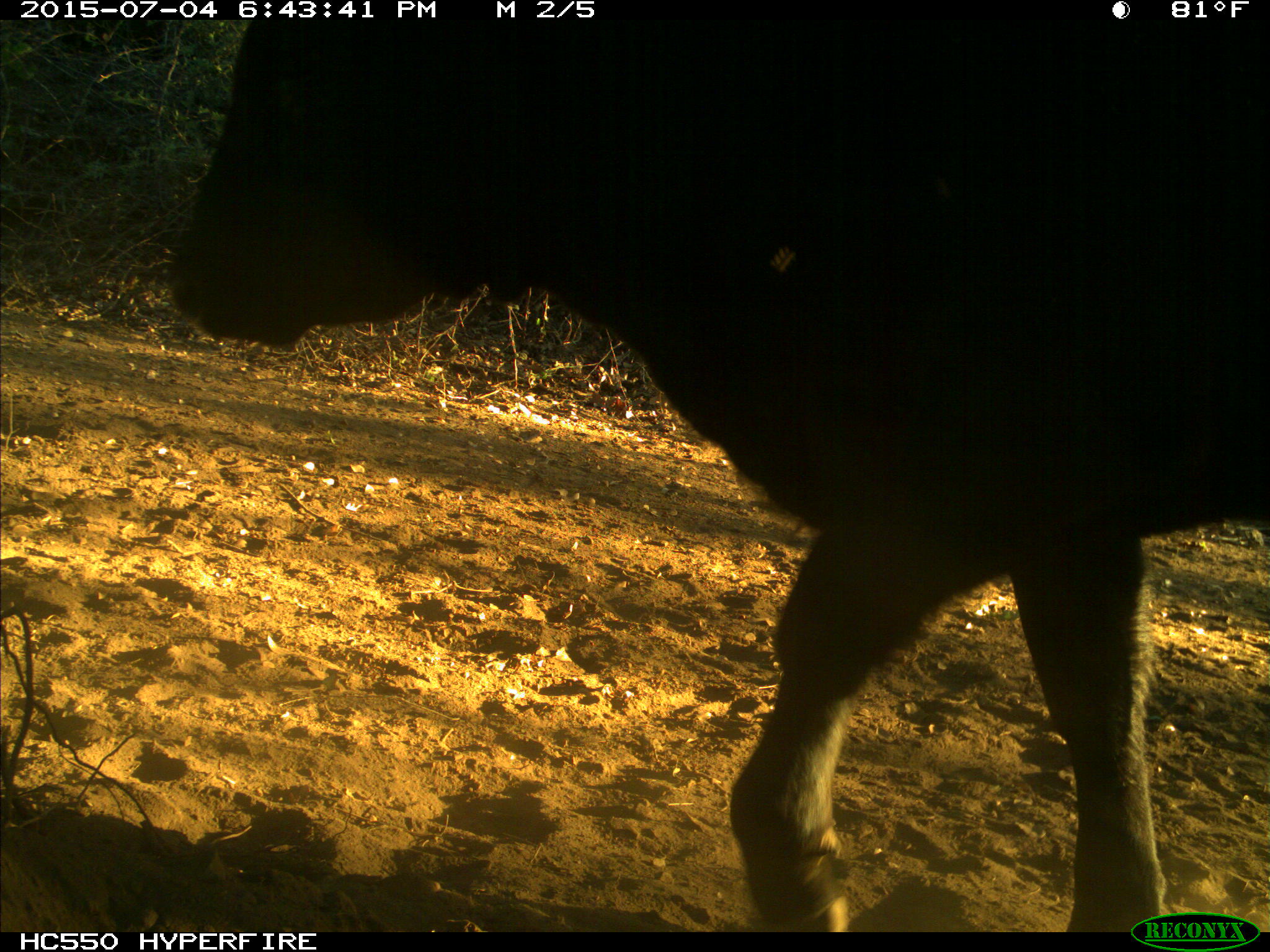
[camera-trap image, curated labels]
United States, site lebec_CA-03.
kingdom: Animalia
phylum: Chordata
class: Mammalia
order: Artiodactyla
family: Bovidae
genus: Bos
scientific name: Bos taurus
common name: domestic cow